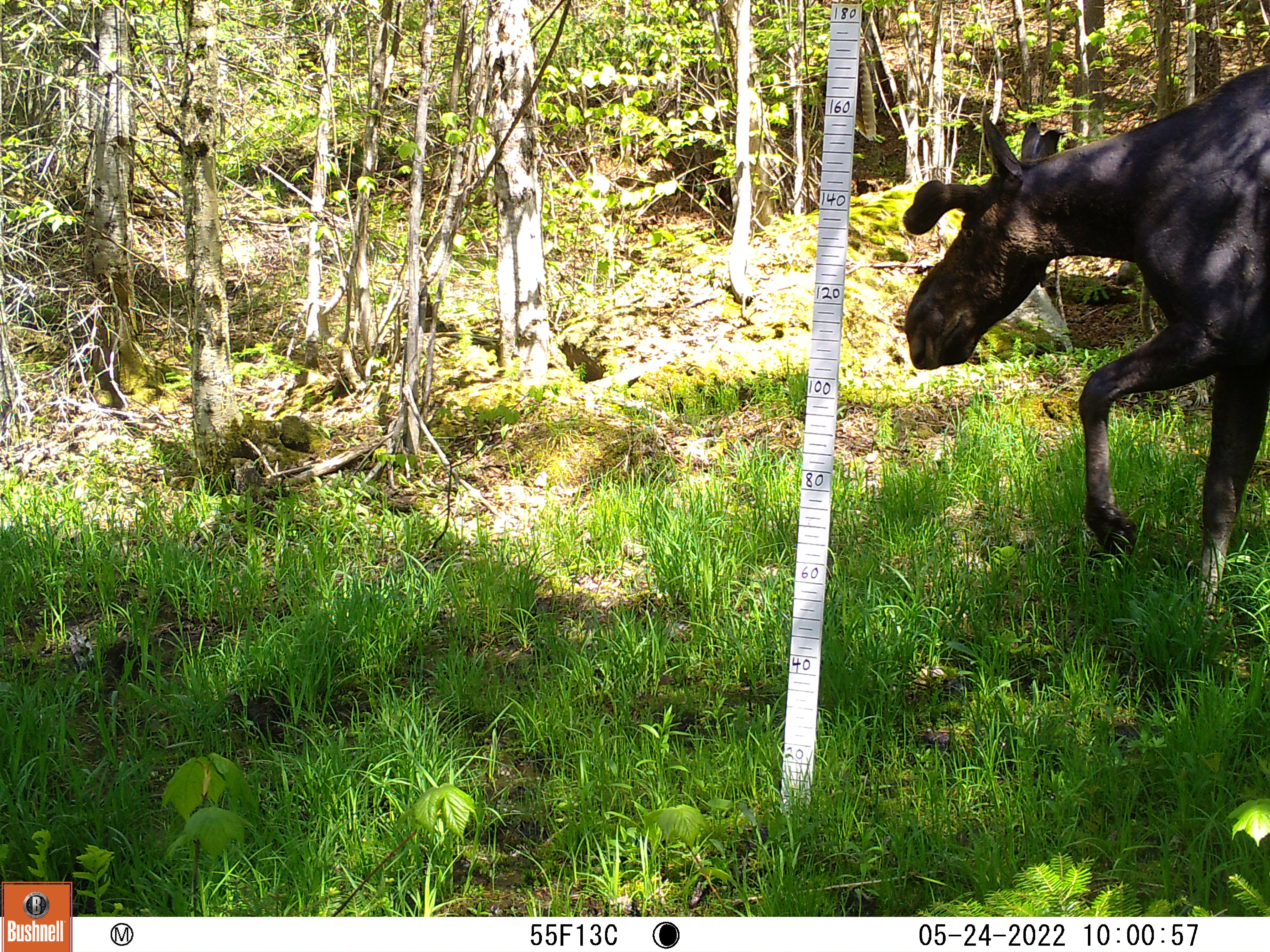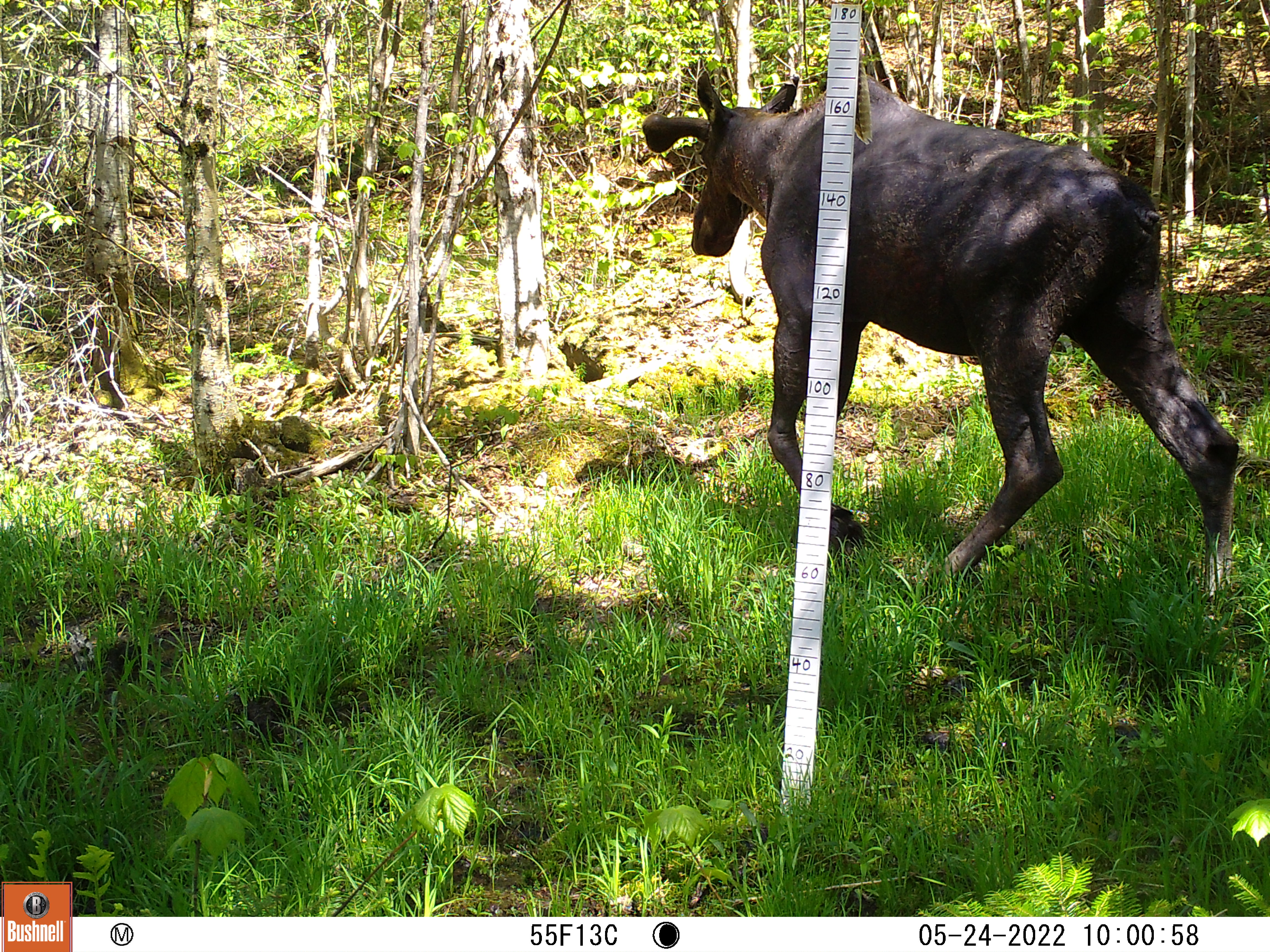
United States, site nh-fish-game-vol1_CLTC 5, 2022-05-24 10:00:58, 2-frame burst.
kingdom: Animalia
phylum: Chordata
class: Mammalia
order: Artiodactyla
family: Cervidae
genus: Alces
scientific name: Alces alces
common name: moose